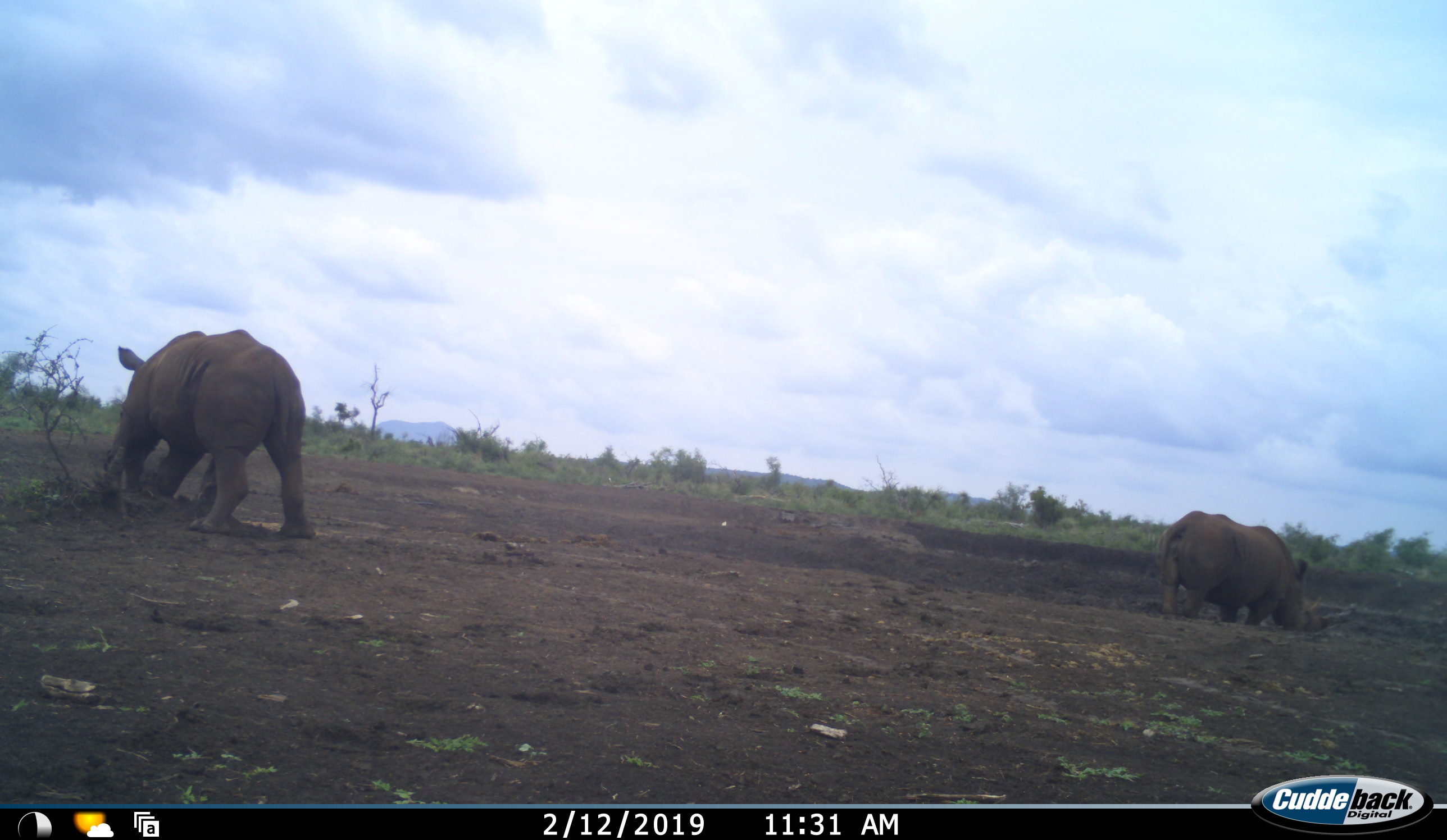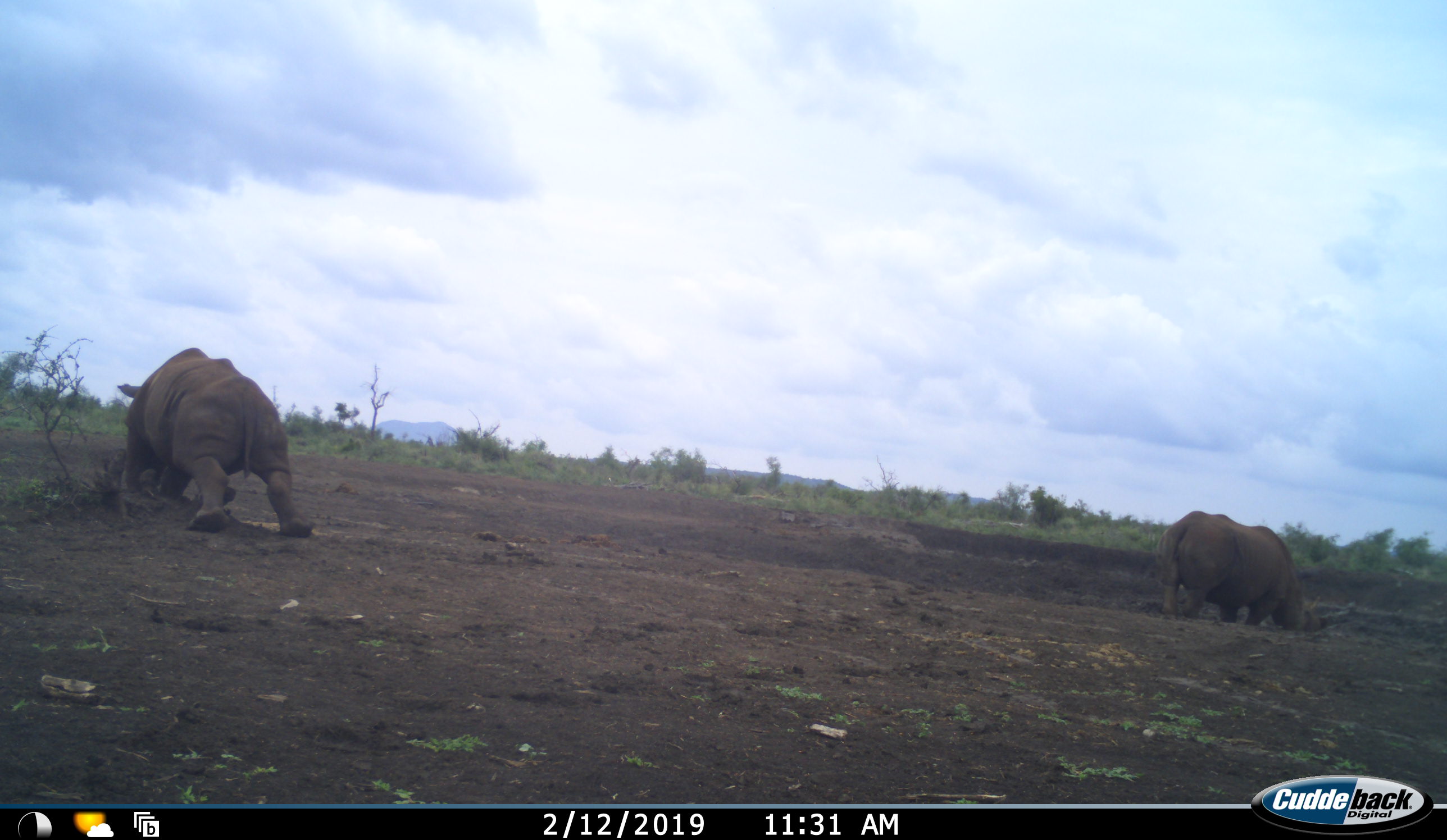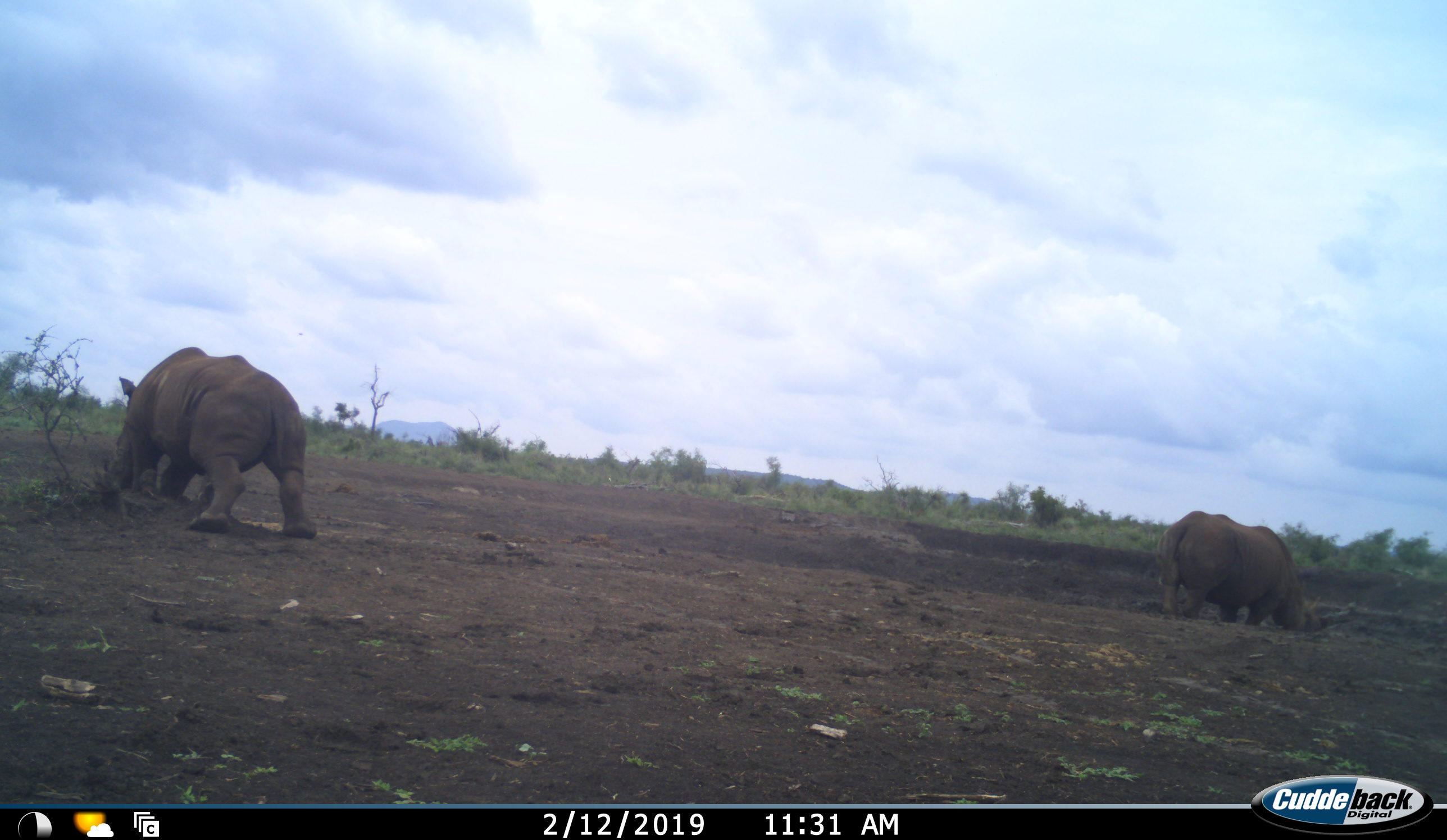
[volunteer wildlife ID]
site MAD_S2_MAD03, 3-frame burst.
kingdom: Animalia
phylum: Chordata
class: Mammalia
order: Perissodactyla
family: Rhinocerotidae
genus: Diceros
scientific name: Diceros bicornis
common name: black rhinoceros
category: rhinocerosblack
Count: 2.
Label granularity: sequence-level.